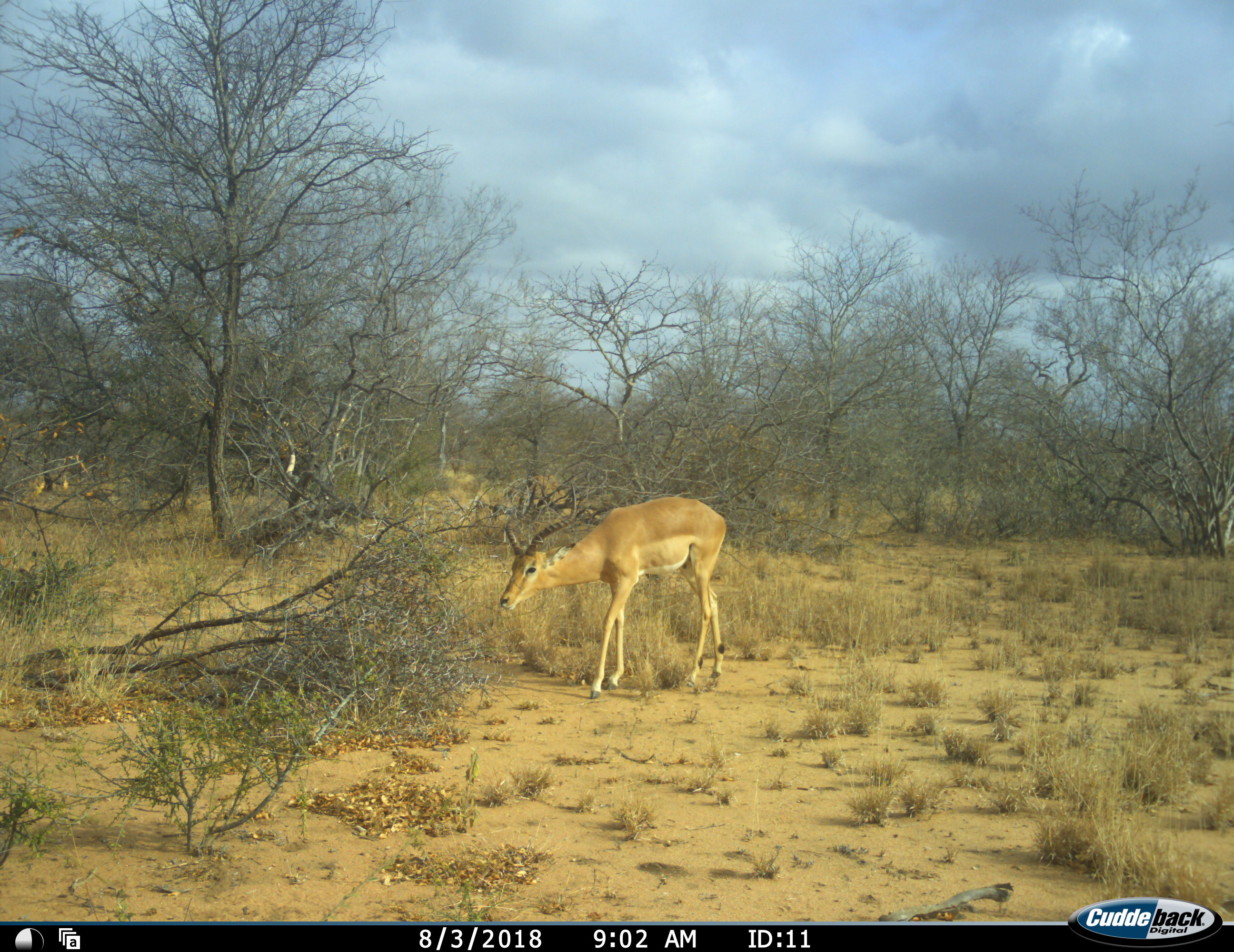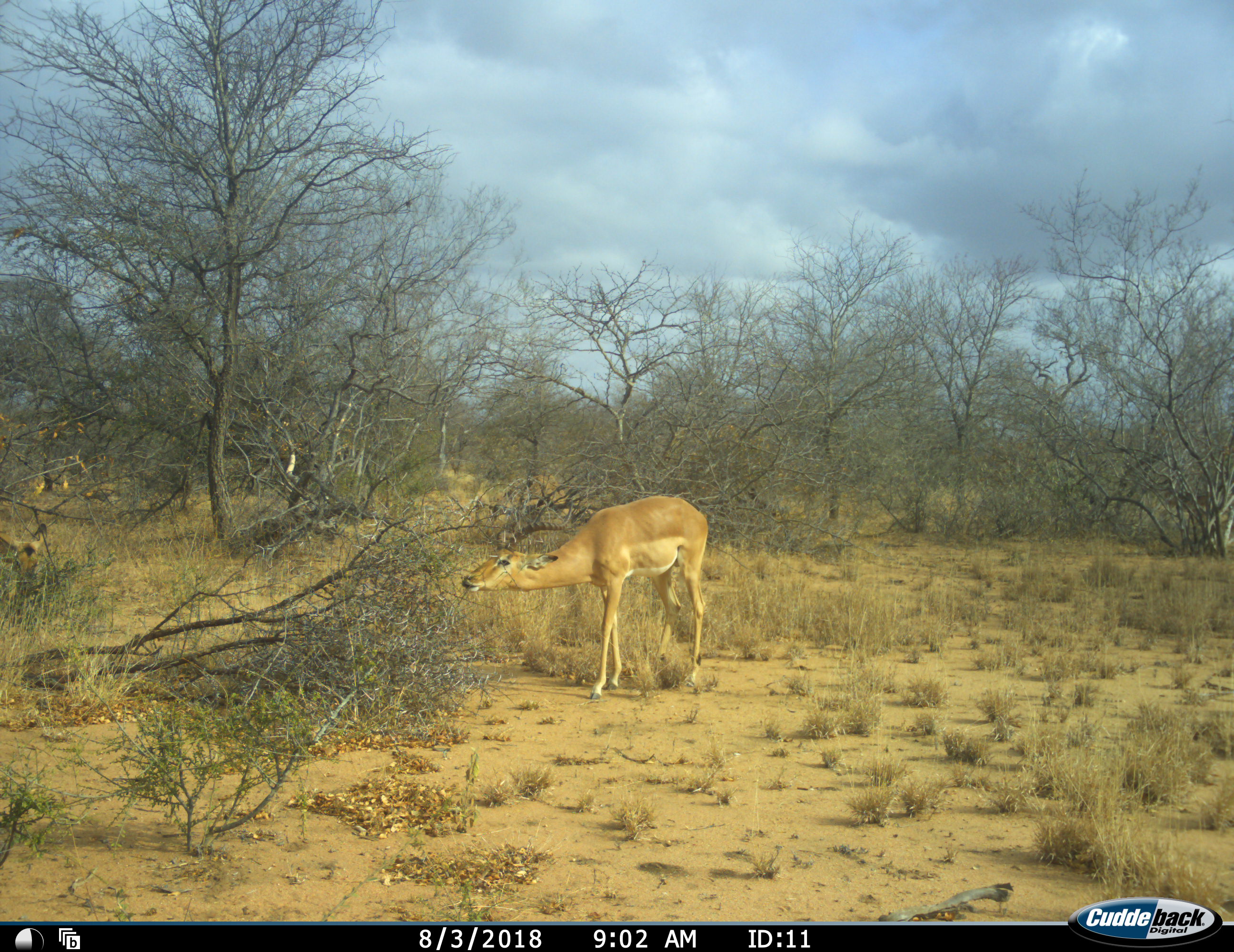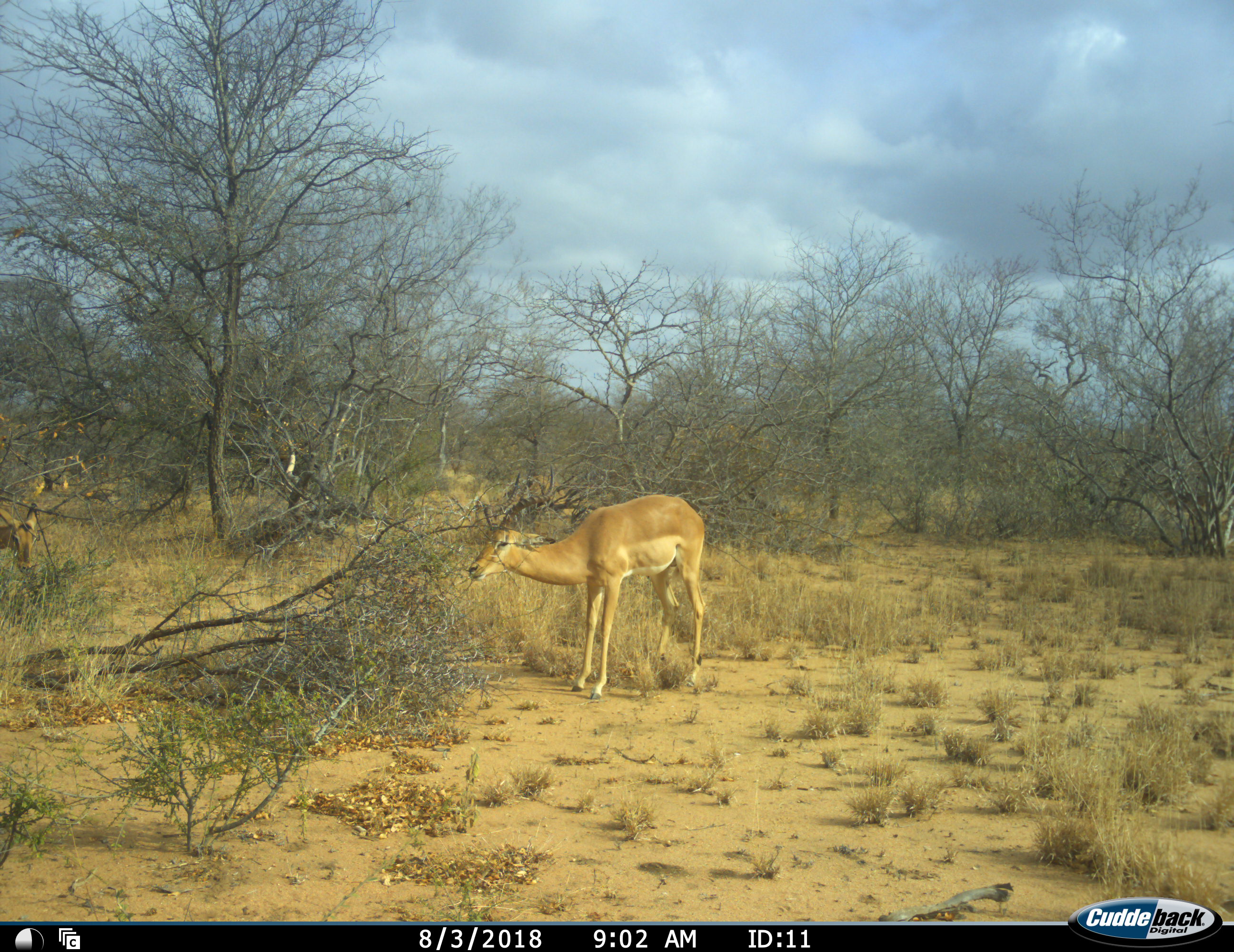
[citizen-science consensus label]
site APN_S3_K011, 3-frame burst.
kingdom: Animalia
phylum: Chordata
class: Mammalia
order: Artiodactyla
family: Bovidae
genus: Aepyceros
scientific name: Aepyceros melampus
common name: impala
Impala (Aepyceros melampus), count 2. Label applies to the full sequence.